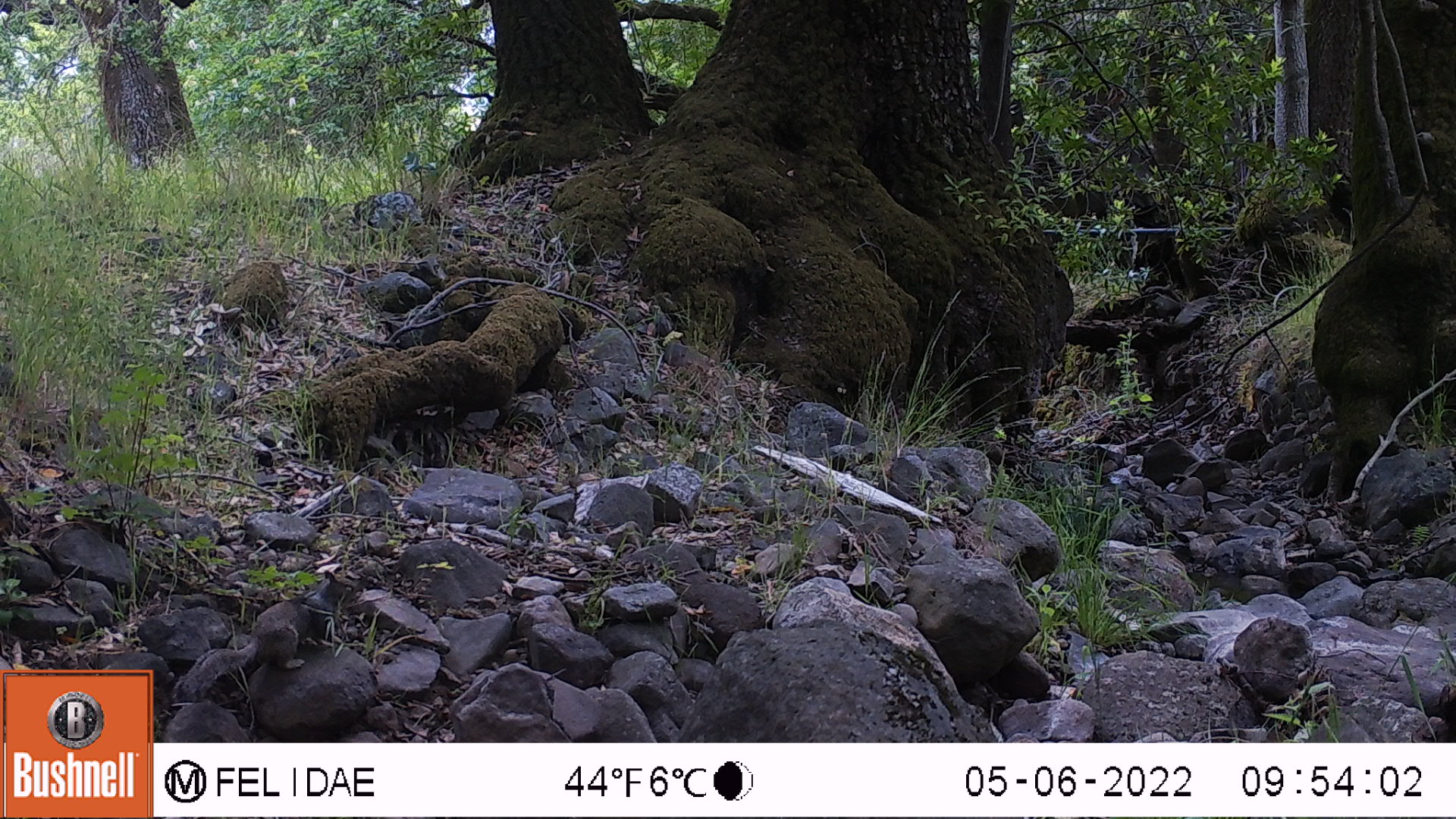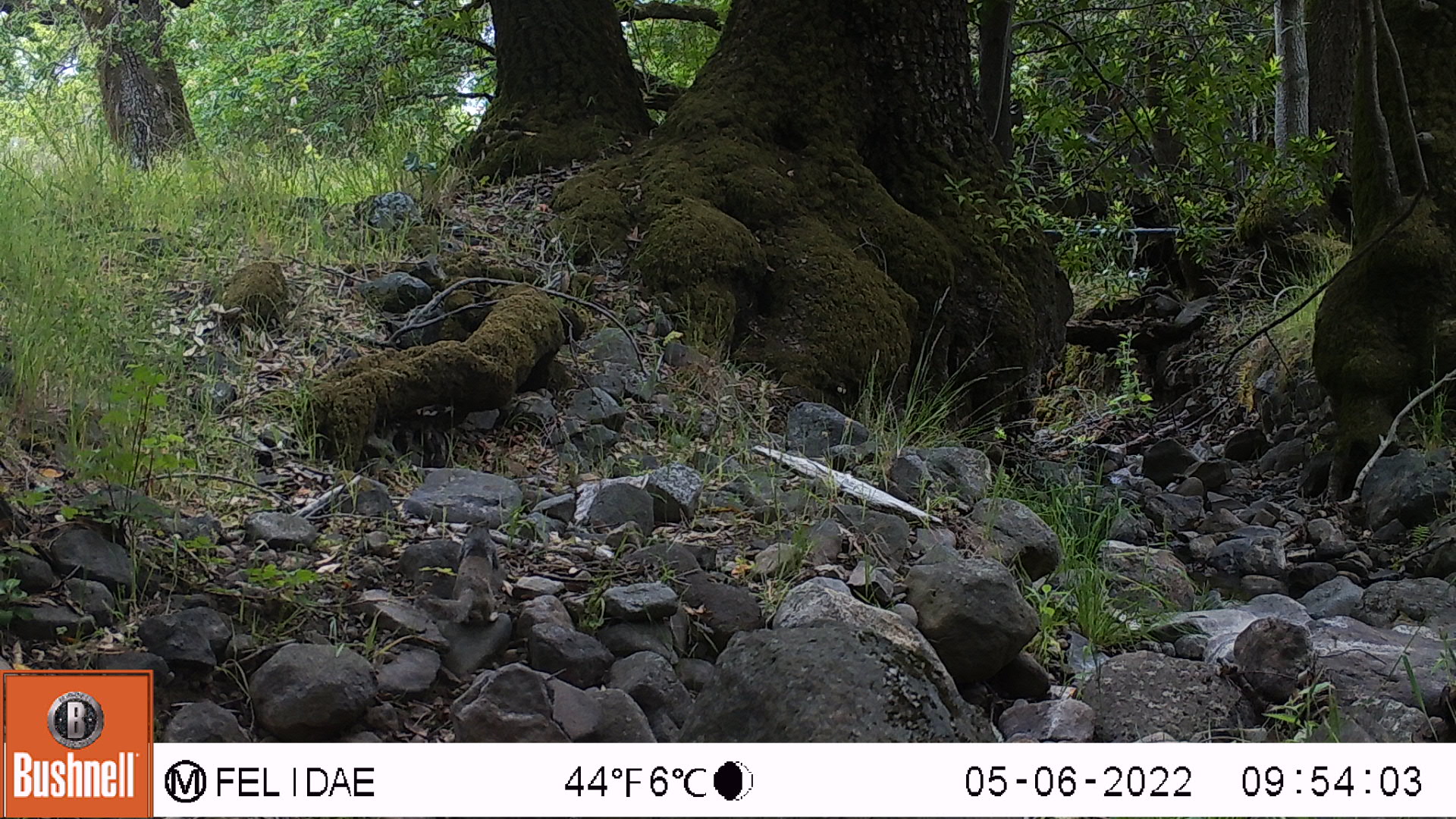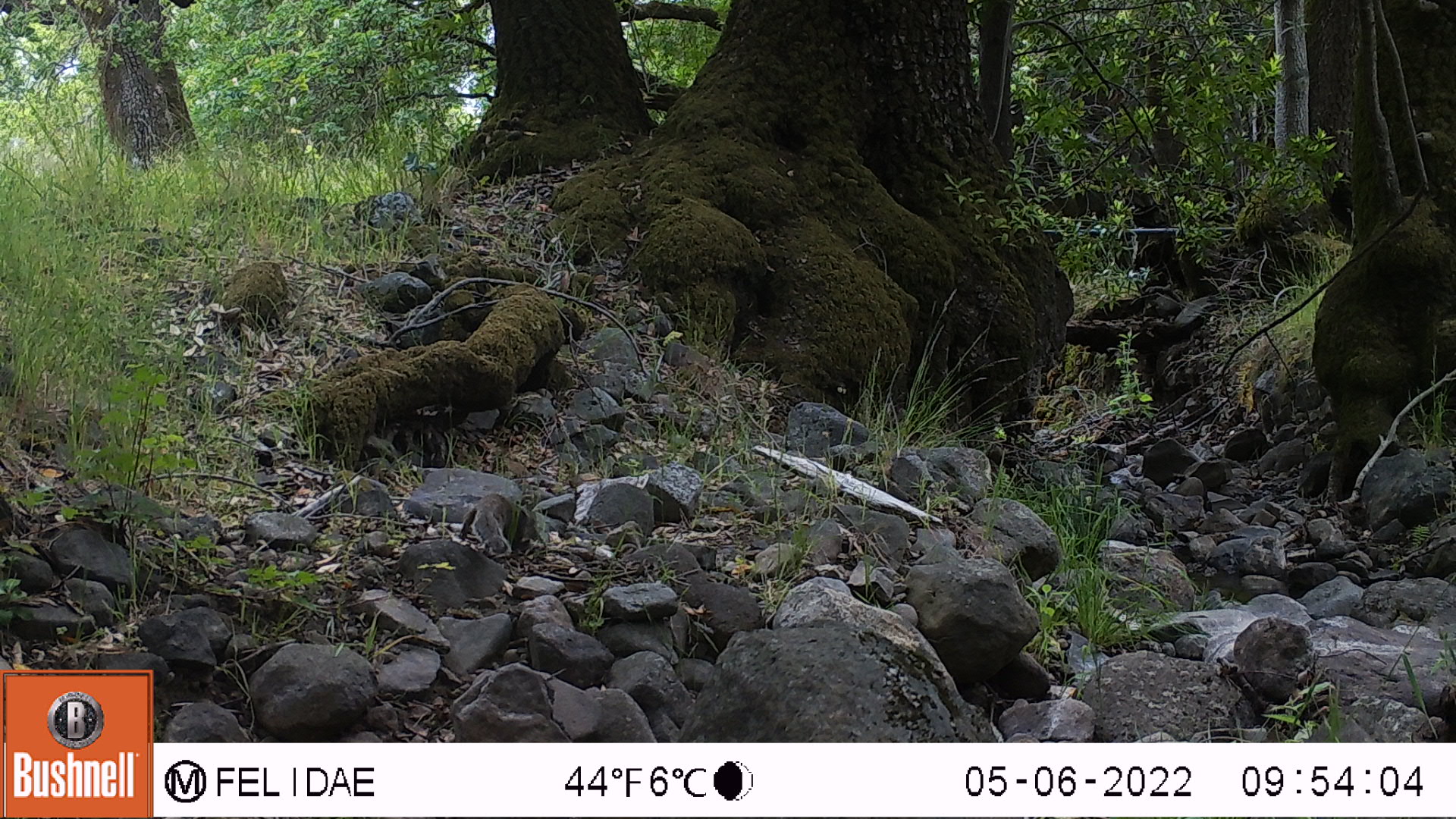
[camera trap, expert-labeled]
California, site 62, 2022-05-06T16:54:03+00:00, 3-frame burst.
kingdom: Animalia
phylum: Chordata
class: Mammalia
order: Rodentia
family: Sciuridae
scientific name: Sciuridae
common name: squirrel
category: unknown squirrel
Unknown squirrel (squirrel) (Sciuridae).